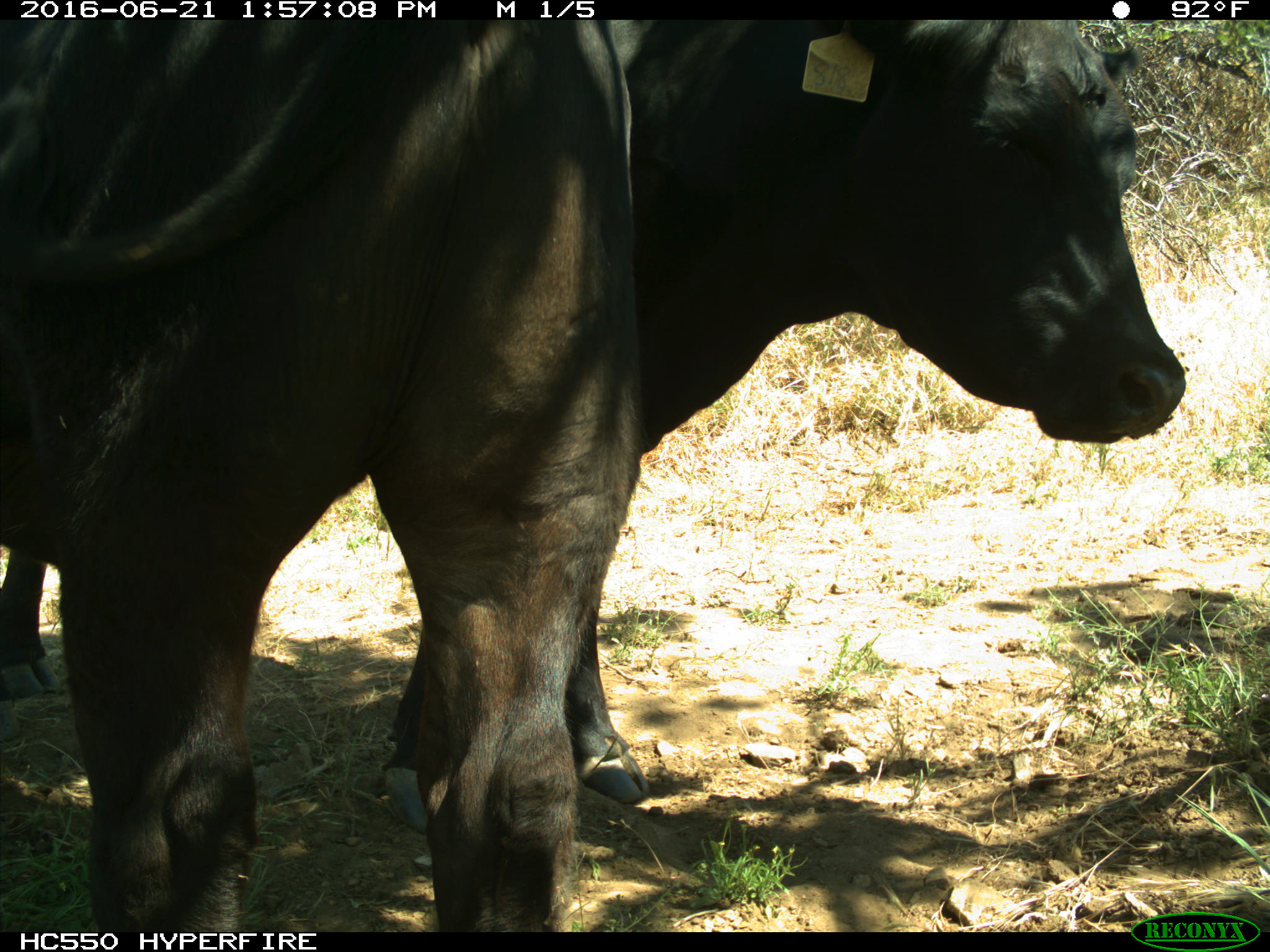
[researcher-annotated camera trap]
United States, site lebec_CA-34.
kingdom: Animalia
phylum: Chordata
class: Mammalia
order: Artiodactyla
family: Bovidae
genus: Bos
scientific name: Bos taurus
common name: domestic cow